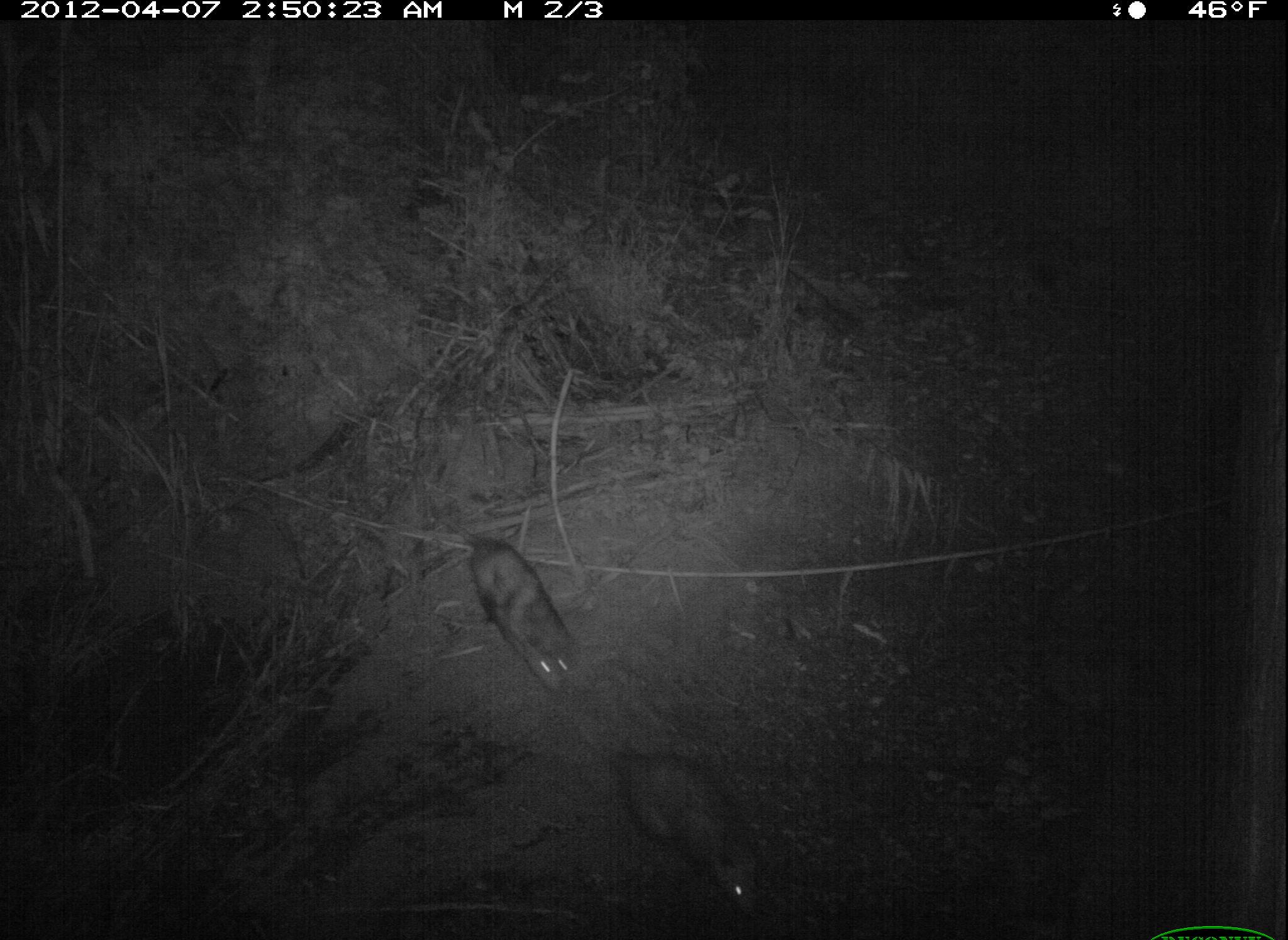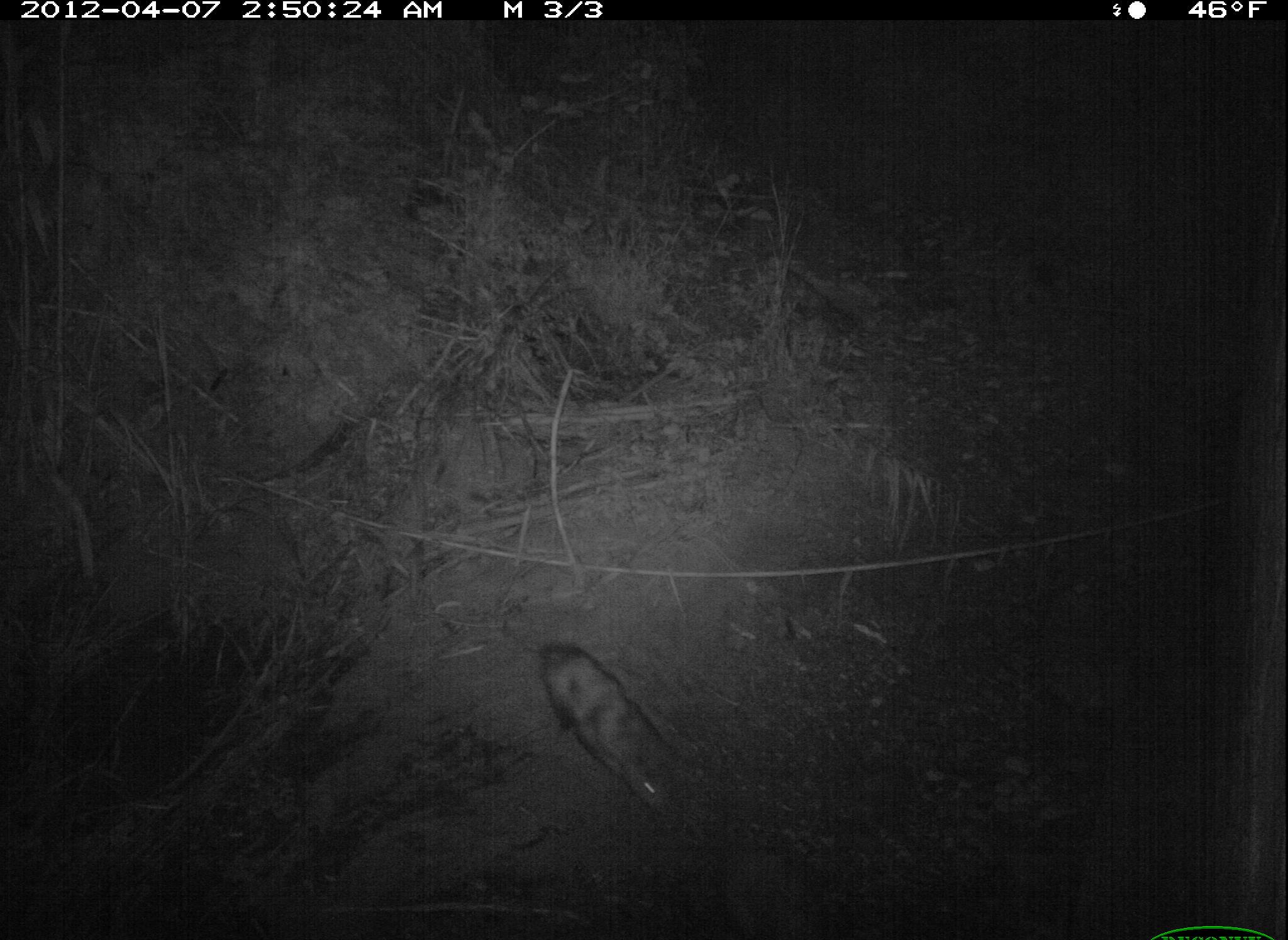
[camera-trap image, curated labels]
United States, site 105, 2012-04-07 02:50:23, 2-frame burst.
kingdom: Animalia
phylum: Chordata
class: Mammalia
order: Didelphimorphia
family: Didelphidae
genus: Didelphis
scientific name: Didelphis virginiana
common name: virginia opossum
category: opossum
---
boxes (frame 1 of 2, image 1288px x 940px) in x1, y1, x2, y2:
opossum: 443, 528, 597, 730; 609, 733, 770, 920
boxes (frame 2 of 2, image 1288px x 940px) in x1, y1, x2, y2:
opossum: 526, 625, 699, 813